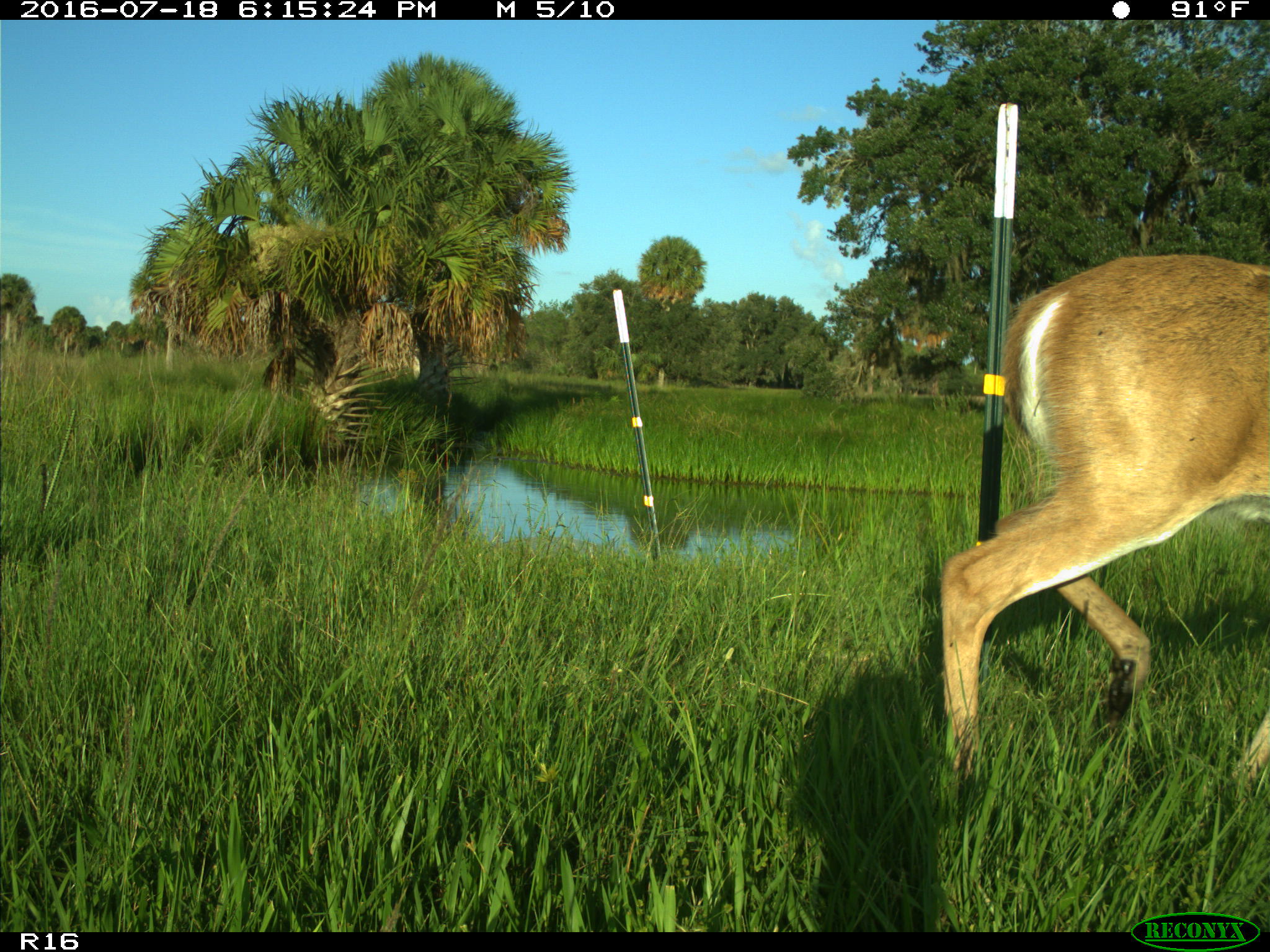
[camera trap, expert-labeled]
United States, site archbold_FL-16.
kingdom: Animalia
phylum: Chordata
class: Mammalia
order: Artiodactyla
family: Cervidae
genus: Odocoileus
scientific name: Odocoileus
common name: deer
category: unidentified deer